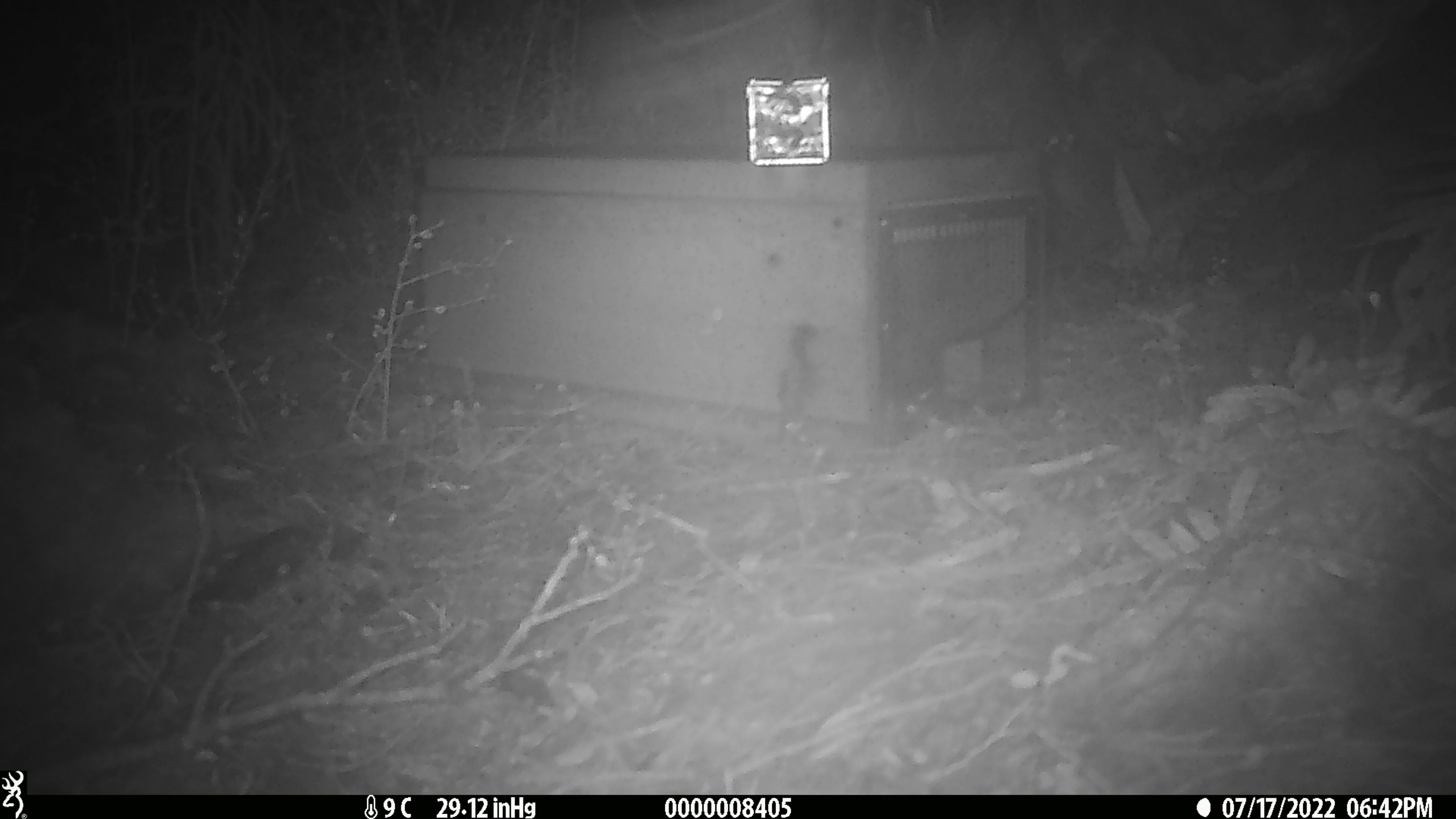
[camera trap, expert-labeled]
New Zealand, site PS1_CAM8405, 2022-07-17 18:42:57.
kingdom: Animalia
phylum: Chordata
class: Mammalia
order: Rodentia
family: Muridae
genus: Mus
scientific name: Mus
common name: mouse